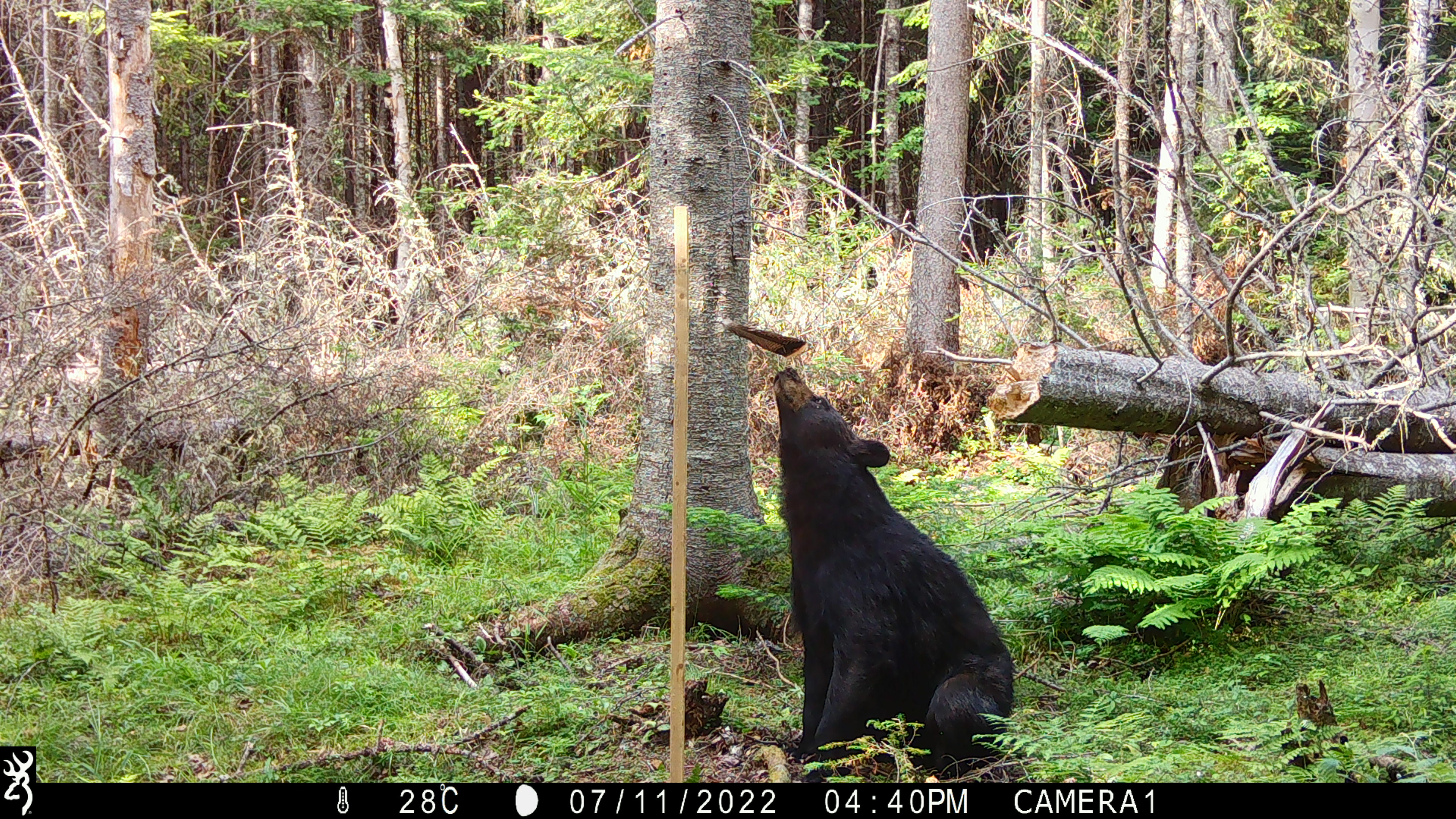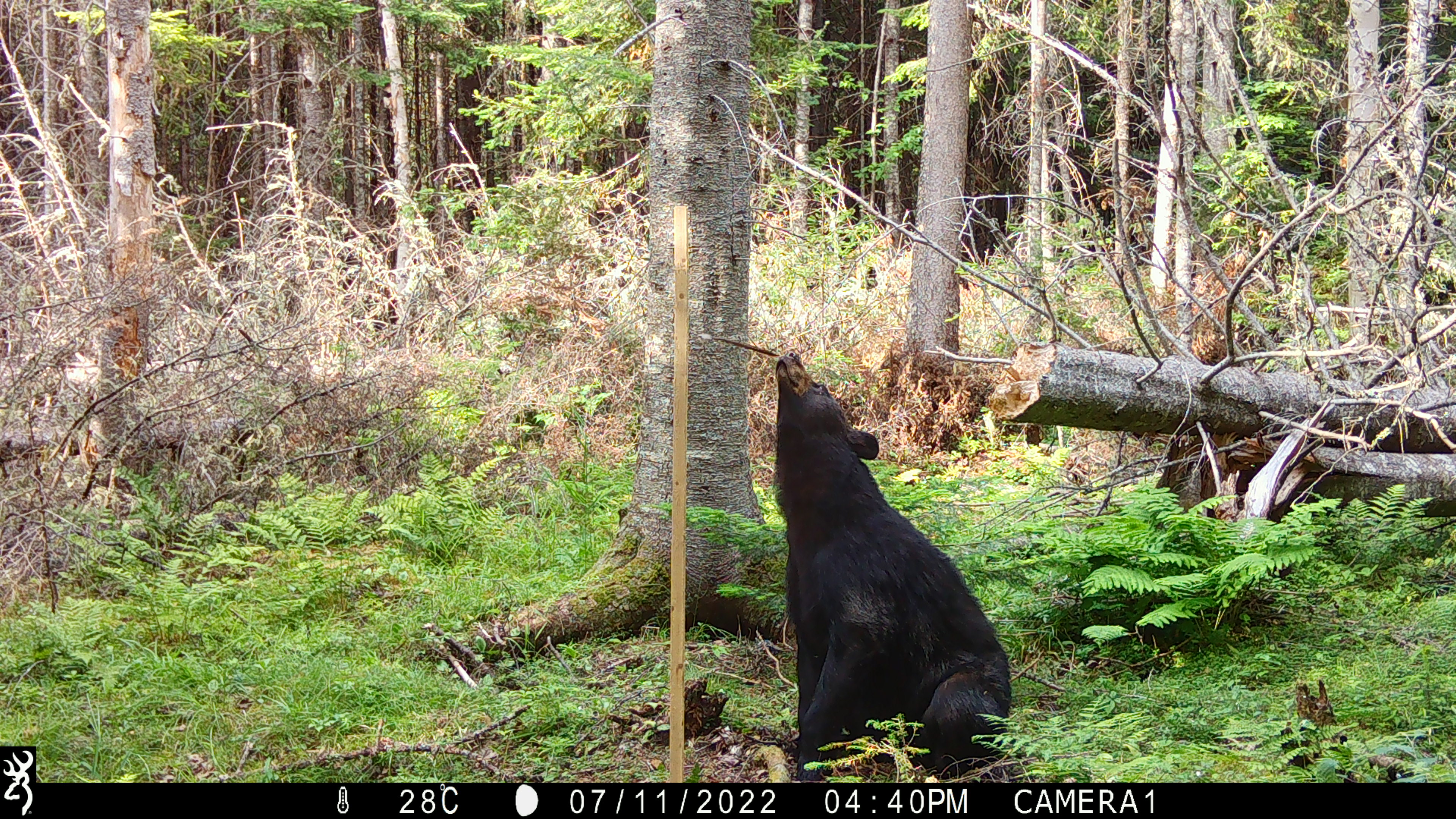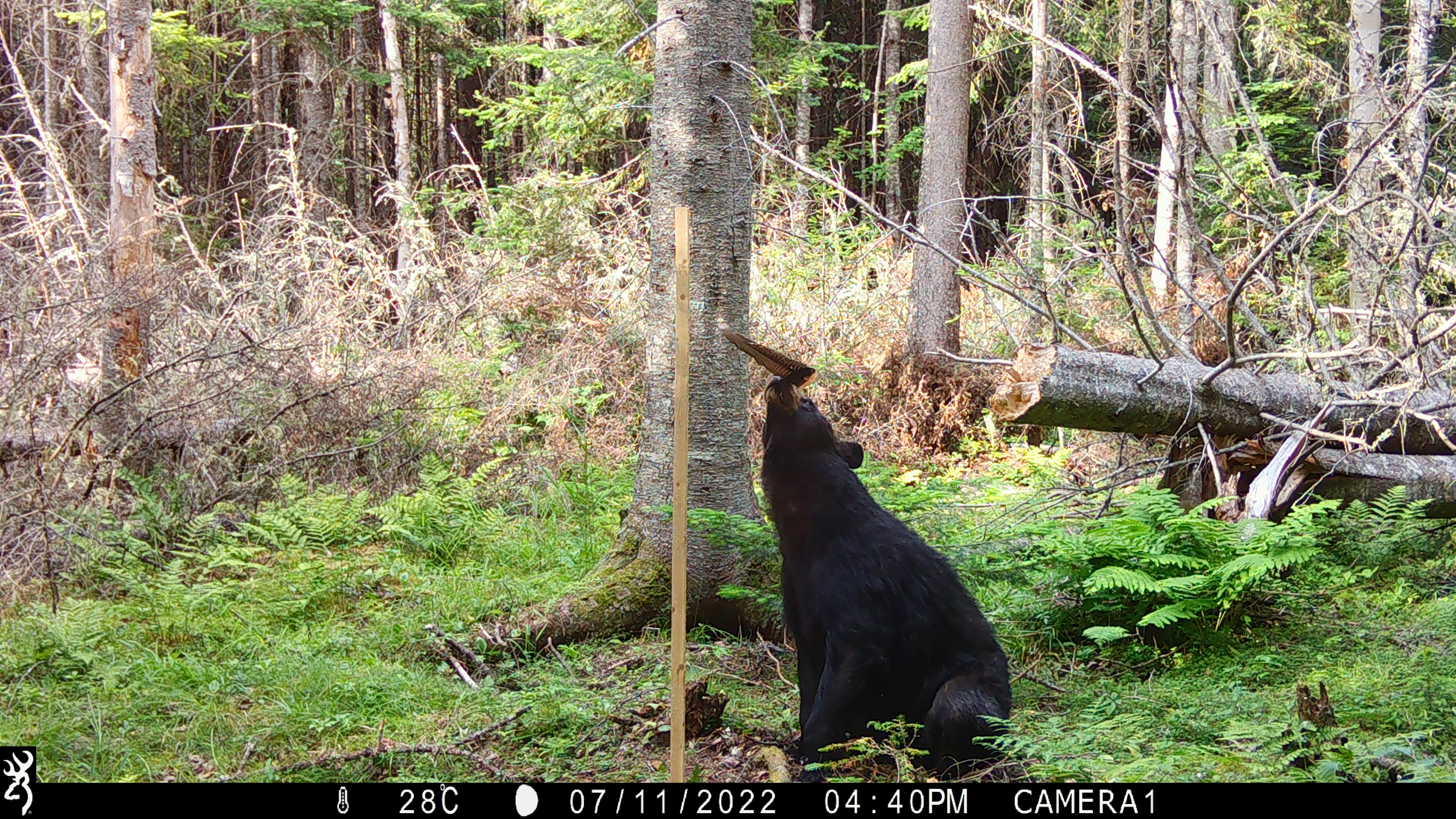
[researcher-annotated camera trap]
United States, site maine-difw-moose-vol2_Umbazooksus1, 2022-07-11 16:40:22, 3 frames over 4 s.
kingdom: Animalia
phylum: Chordata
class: Mammalia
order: Carnivora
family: Ursidae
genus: Ursus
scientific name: Ursus americanus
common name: black bear